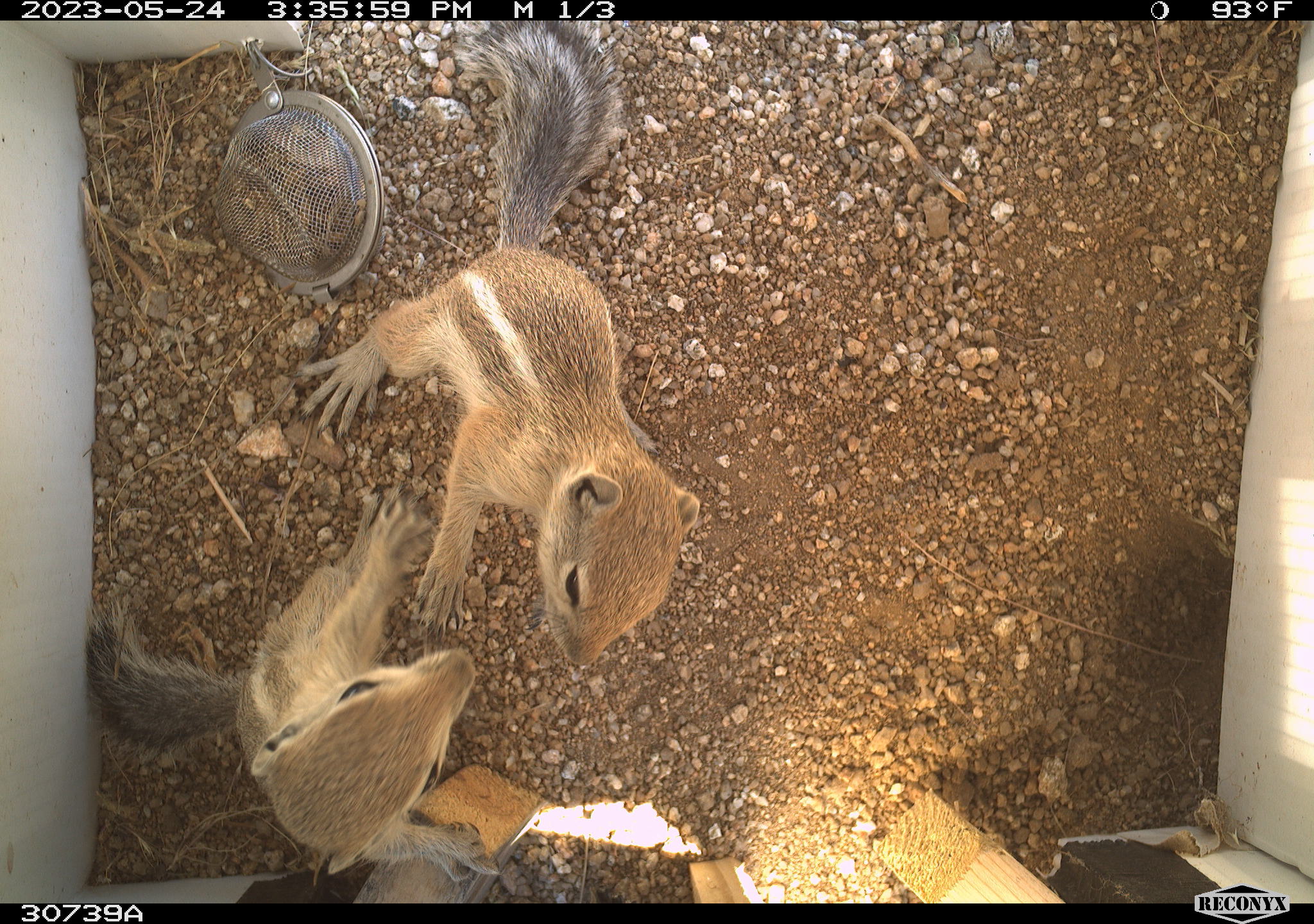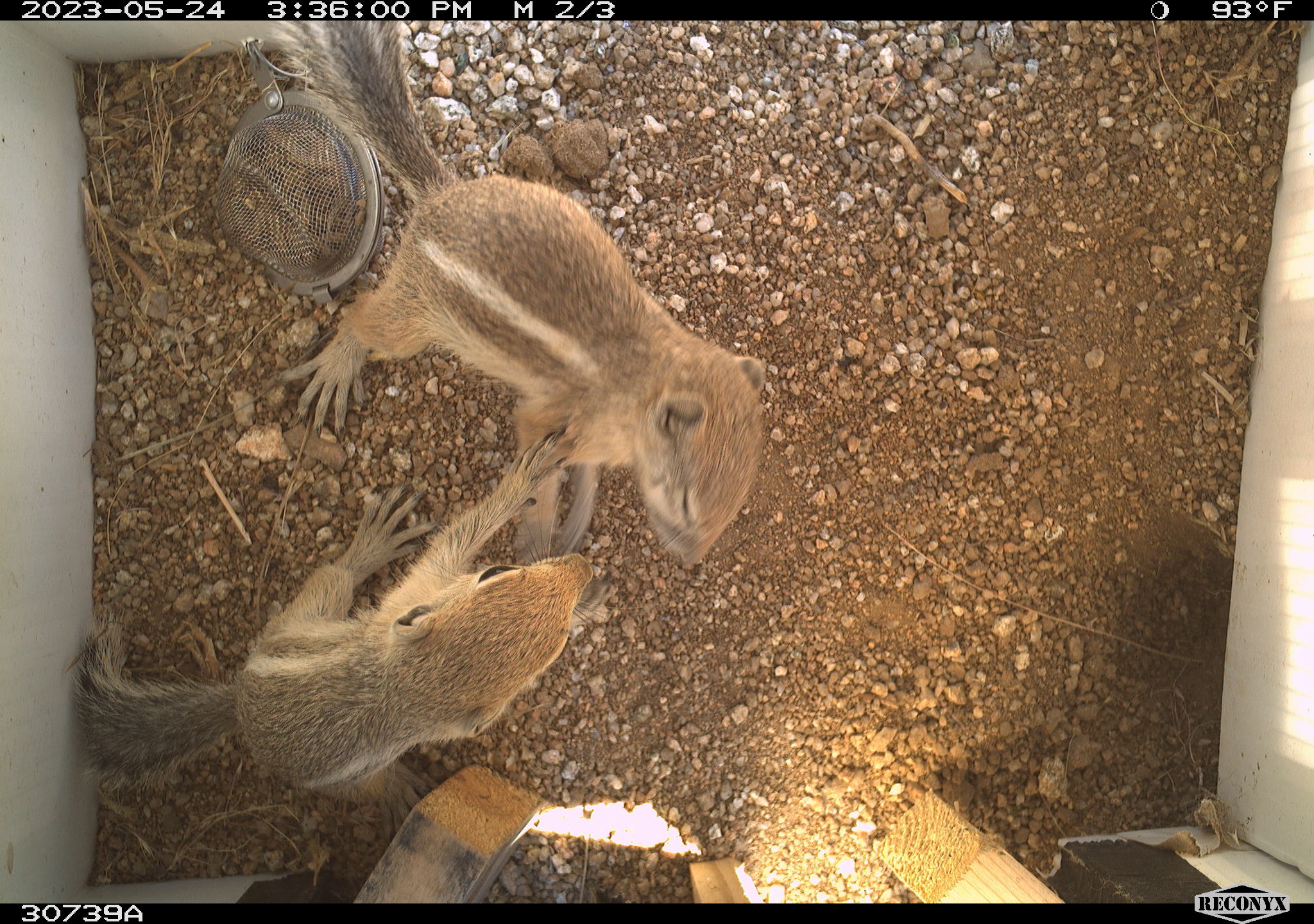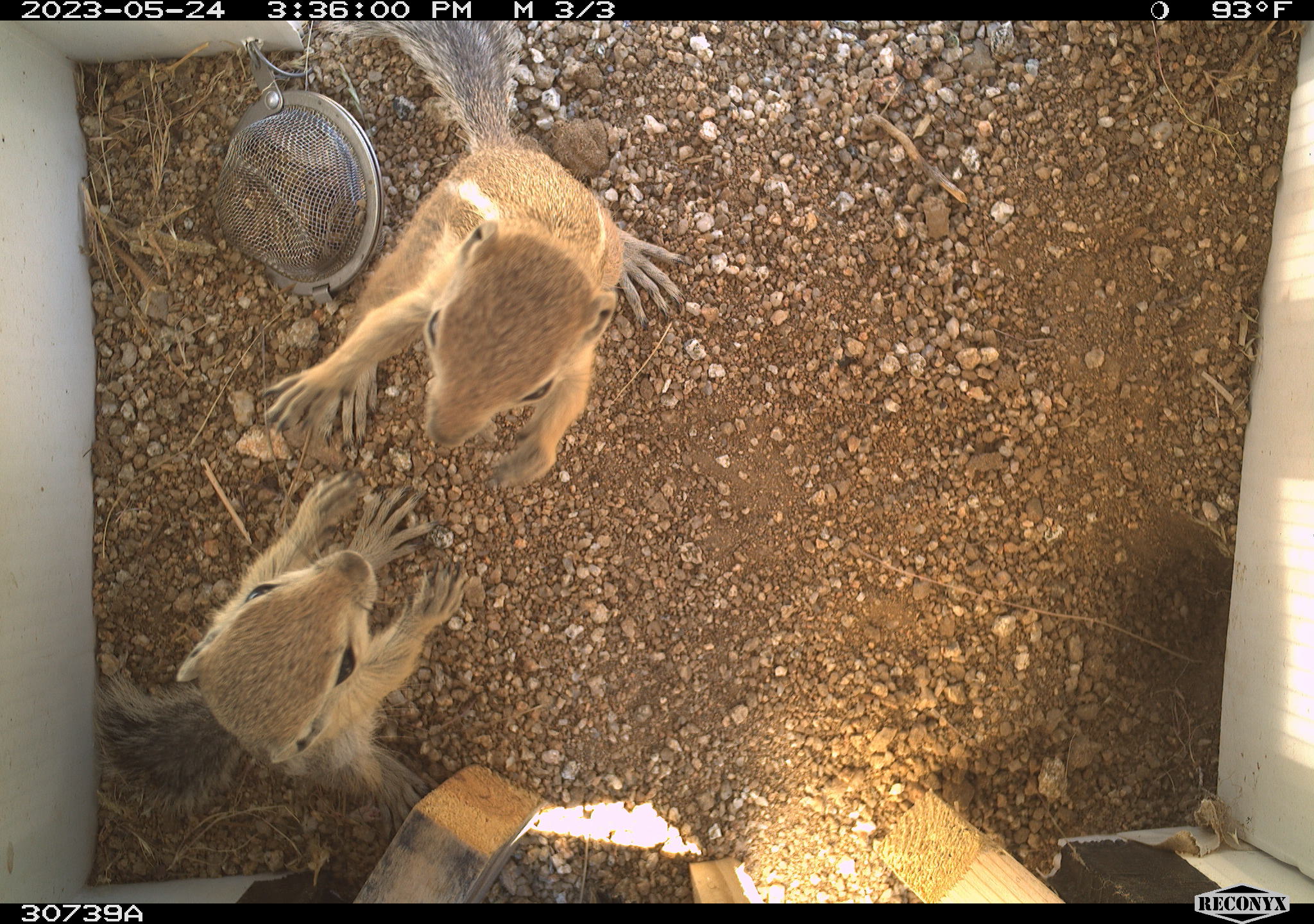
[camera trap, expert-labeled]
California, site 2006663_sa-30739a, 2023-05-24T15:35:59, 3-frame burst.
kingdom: Animalia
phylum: Chordata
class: Mammalia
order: Rodentia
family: Sciuridae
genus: Ammospermophilus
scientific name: Ammospermophilus leucurus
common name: white-tailed antelope squirrel